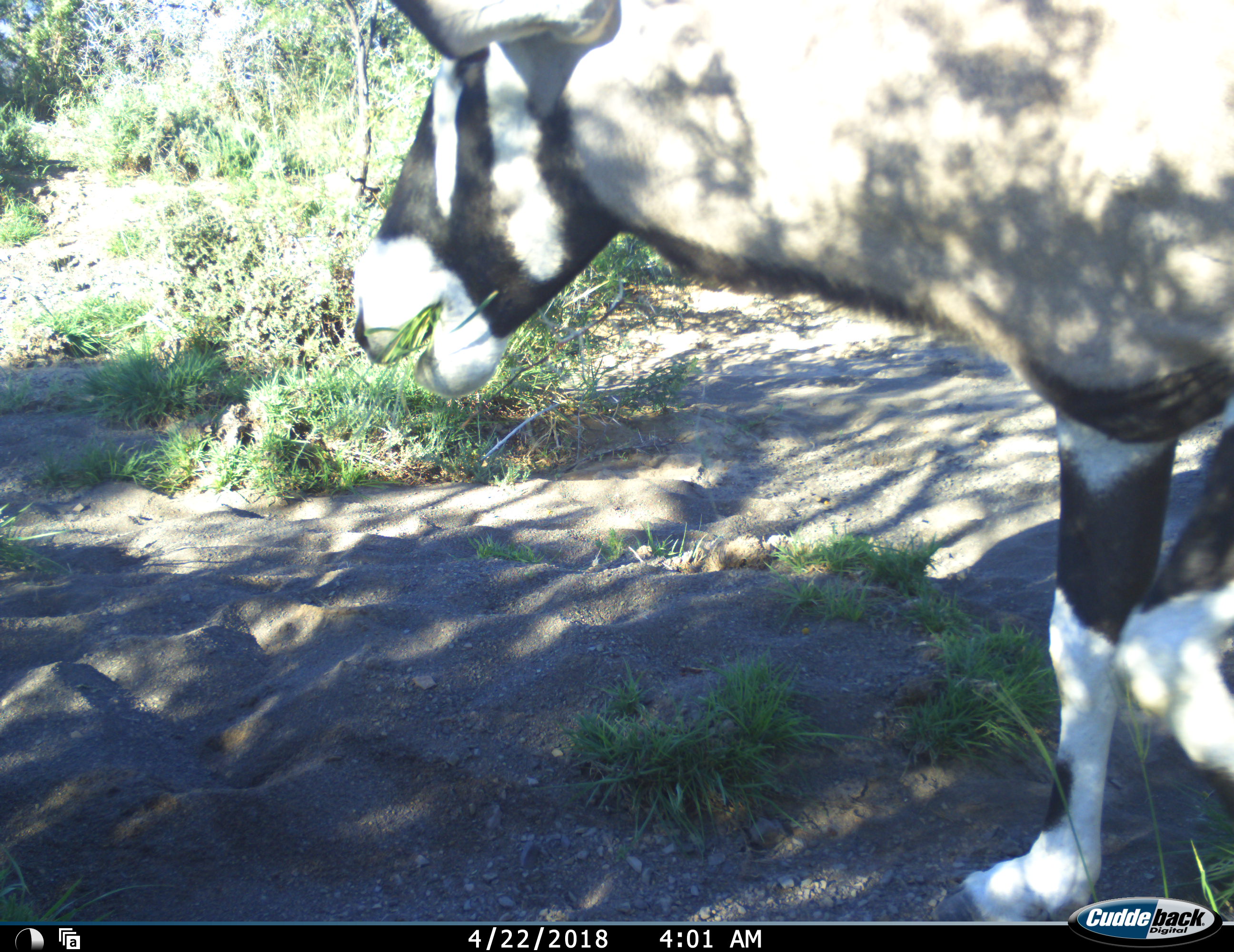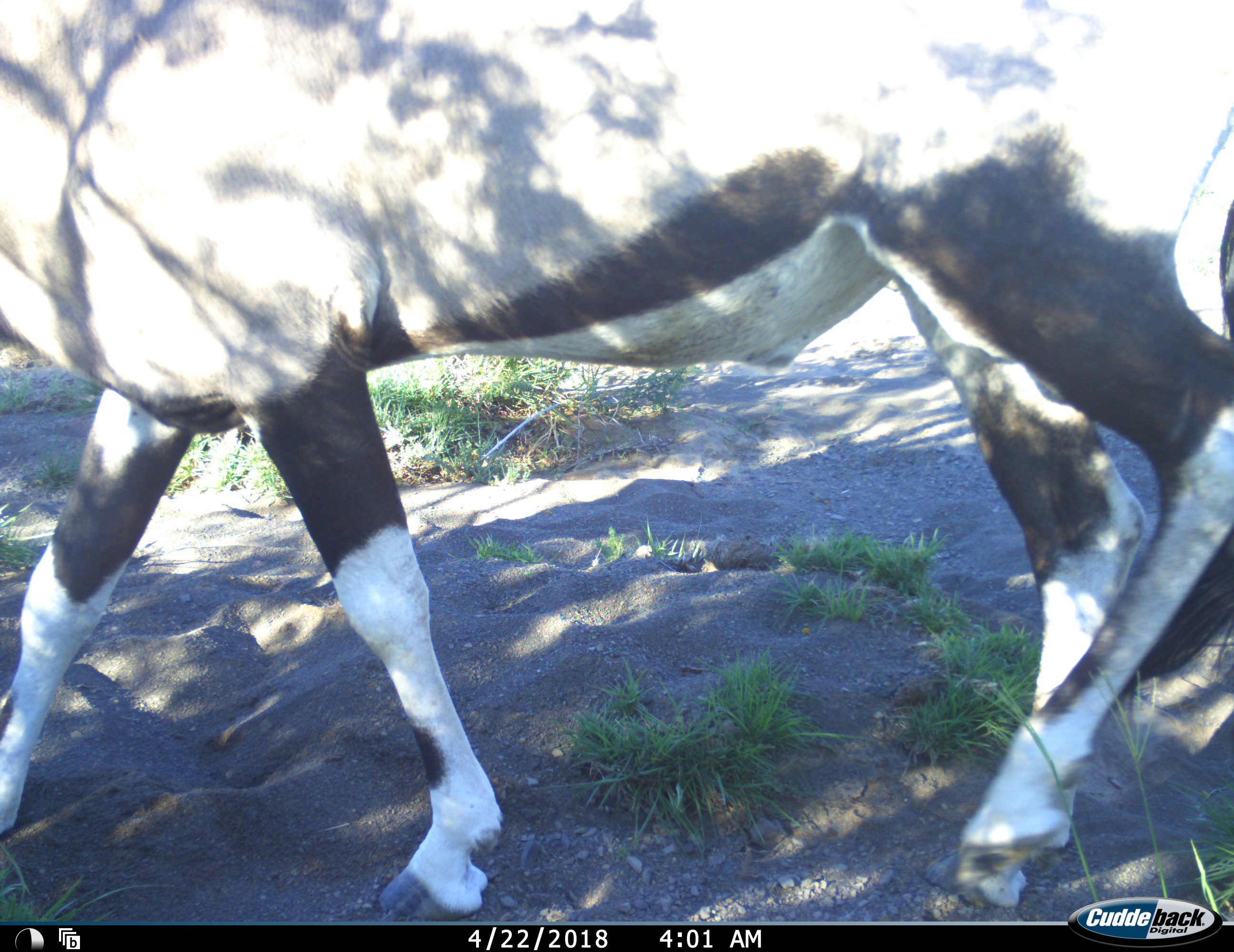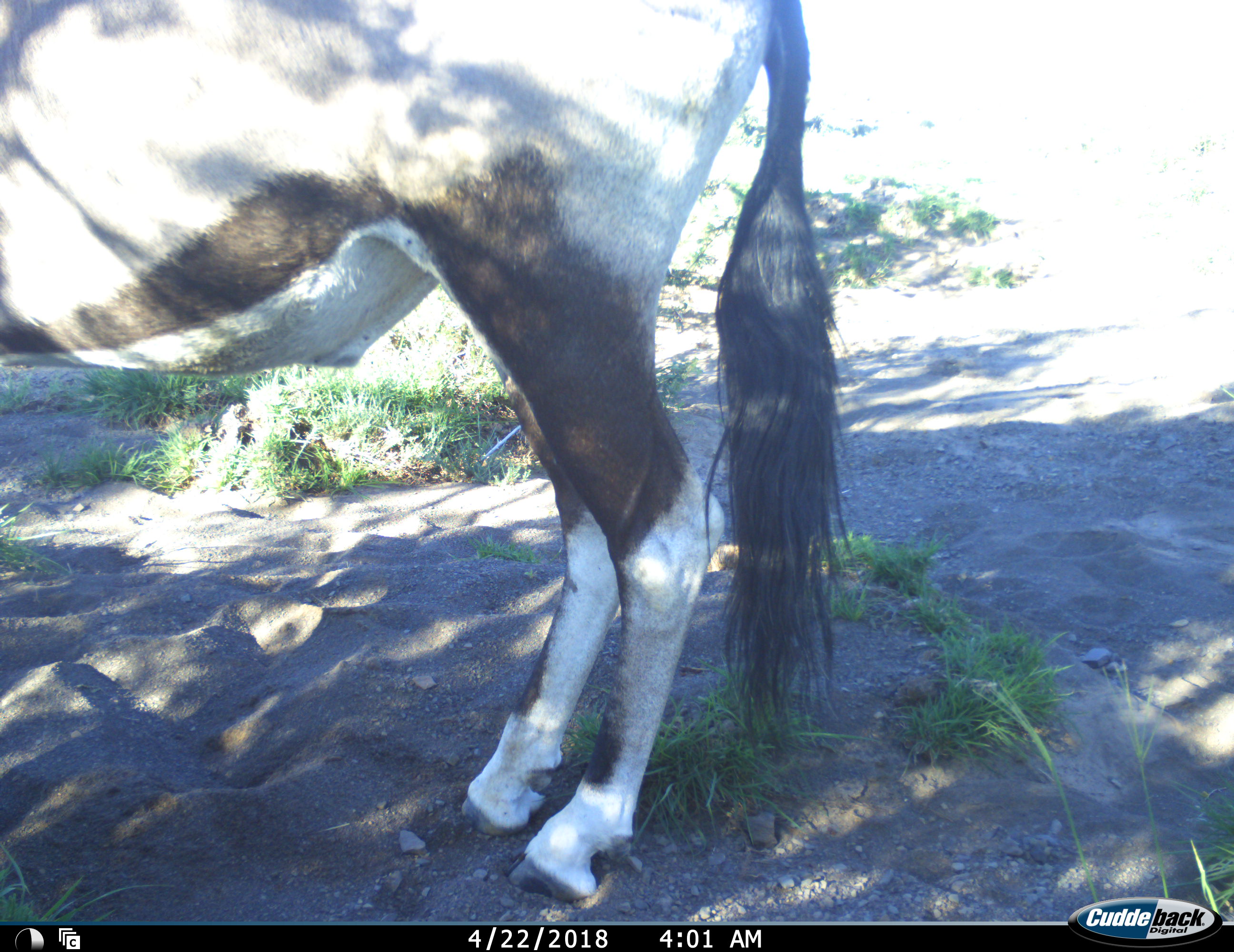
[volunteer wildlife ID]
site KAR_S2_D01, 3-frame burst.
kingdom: Animalia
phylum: Chordata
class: Mammalia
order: Artiodactyla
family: Bovidae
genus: Oryx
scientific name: Oryx gazella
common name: gemsbok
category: oryx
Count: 1.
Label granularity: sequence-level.